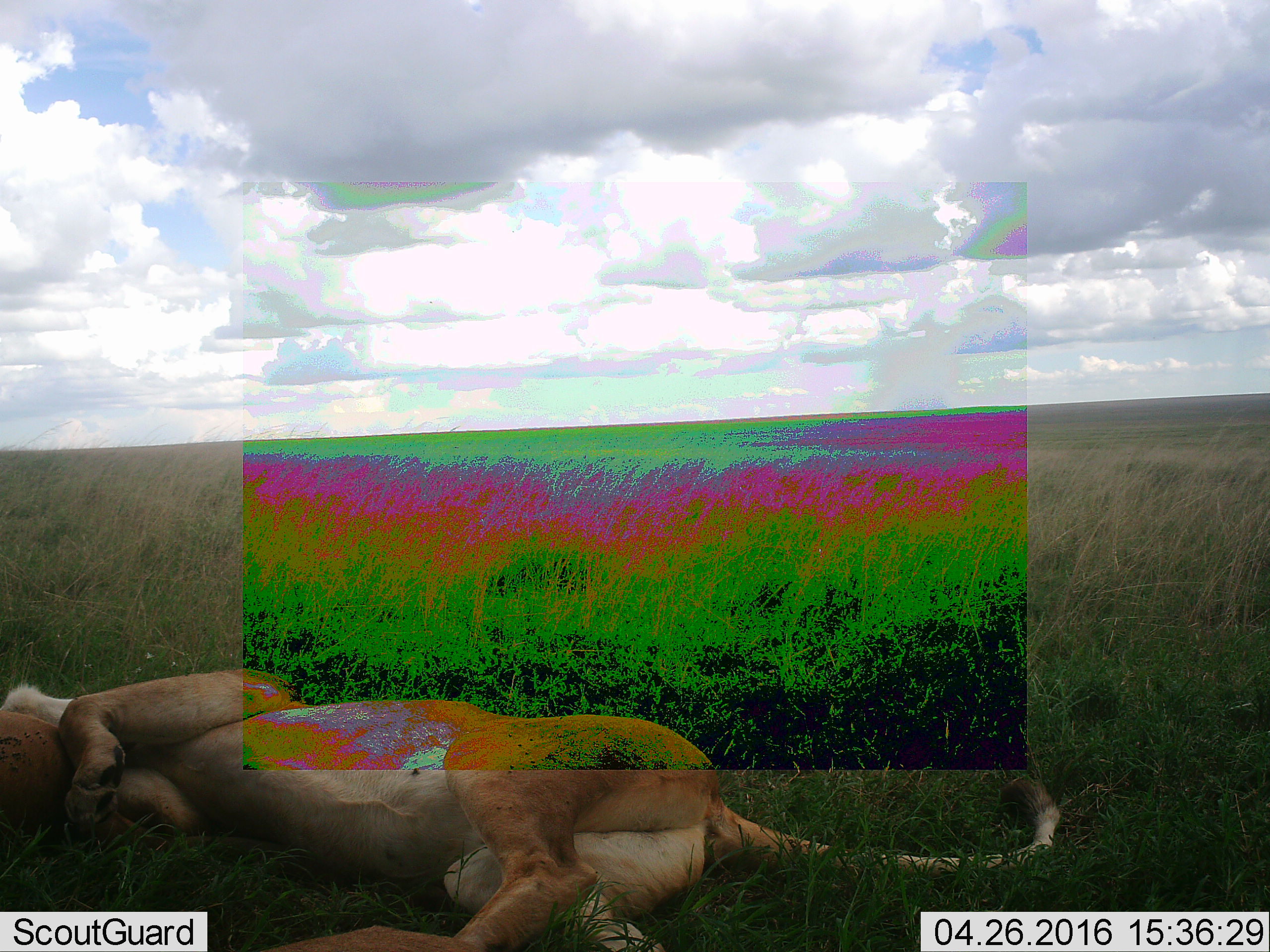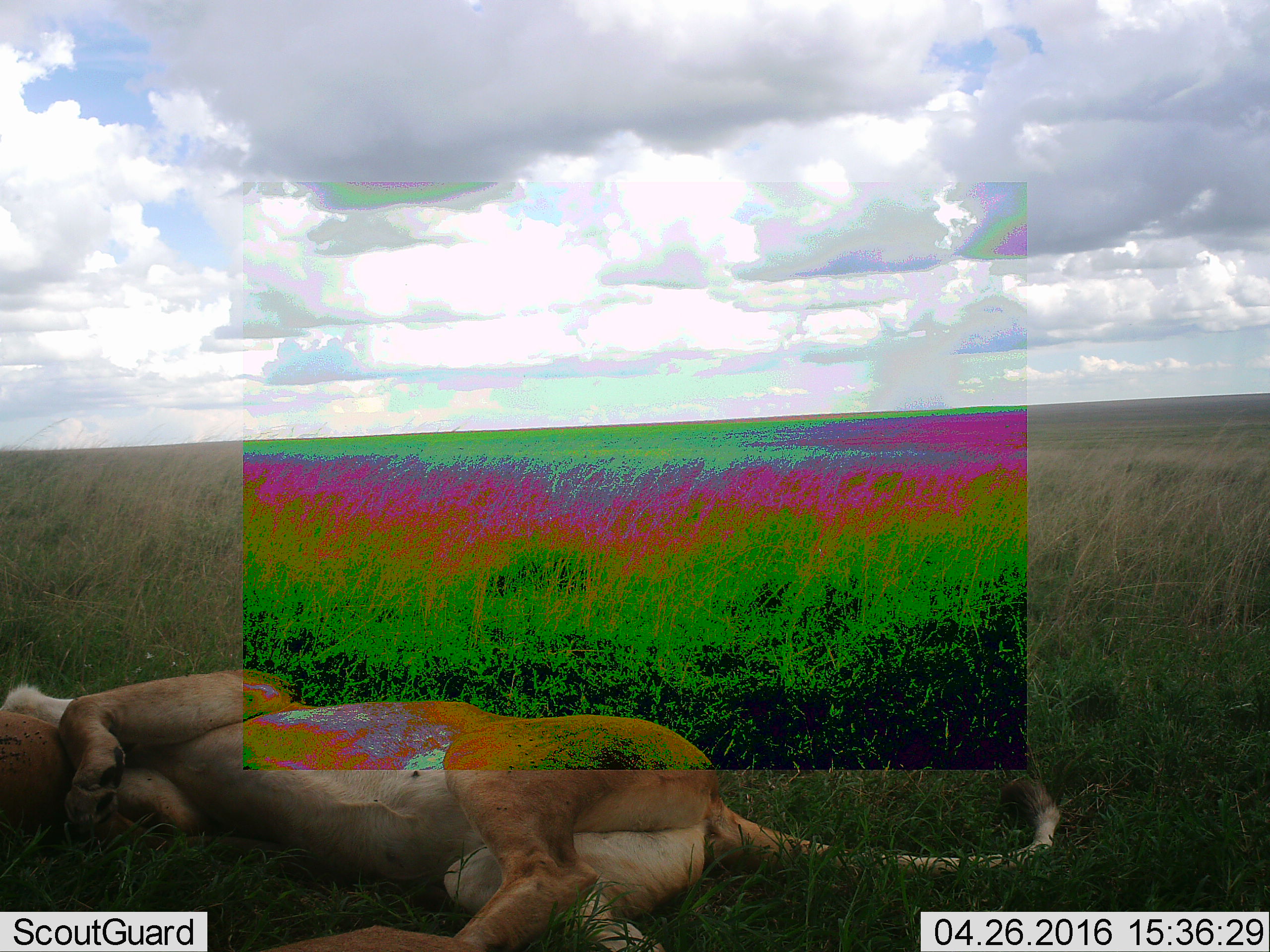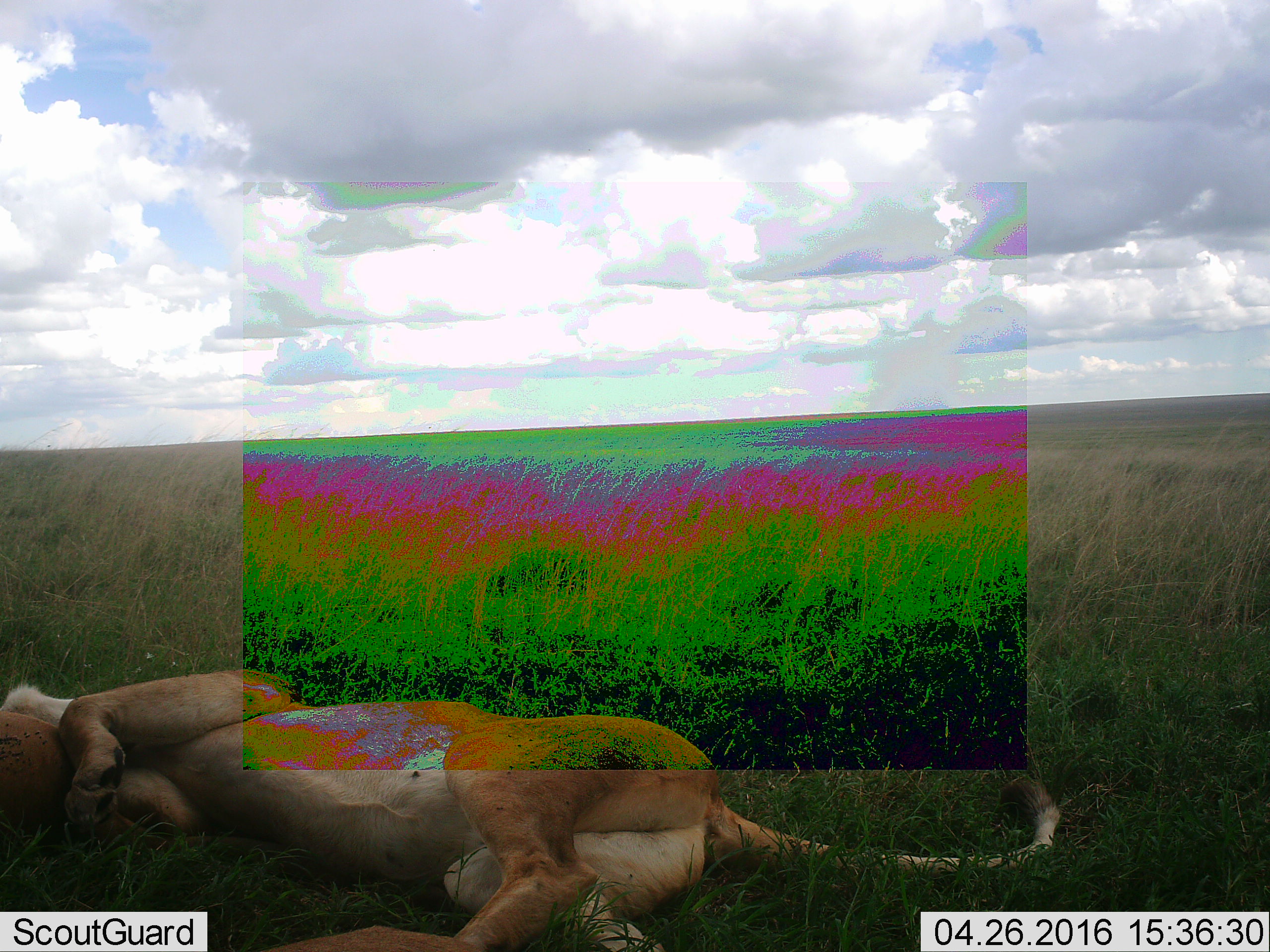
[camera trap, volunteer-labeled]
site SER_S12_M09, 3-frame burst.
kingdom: Animalia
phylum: Chordata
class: Mammalia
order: Carnivora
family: Felidae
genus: Panthera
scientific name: Panthera leo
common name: lion female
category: lionfemale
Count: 2.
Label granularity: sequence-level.